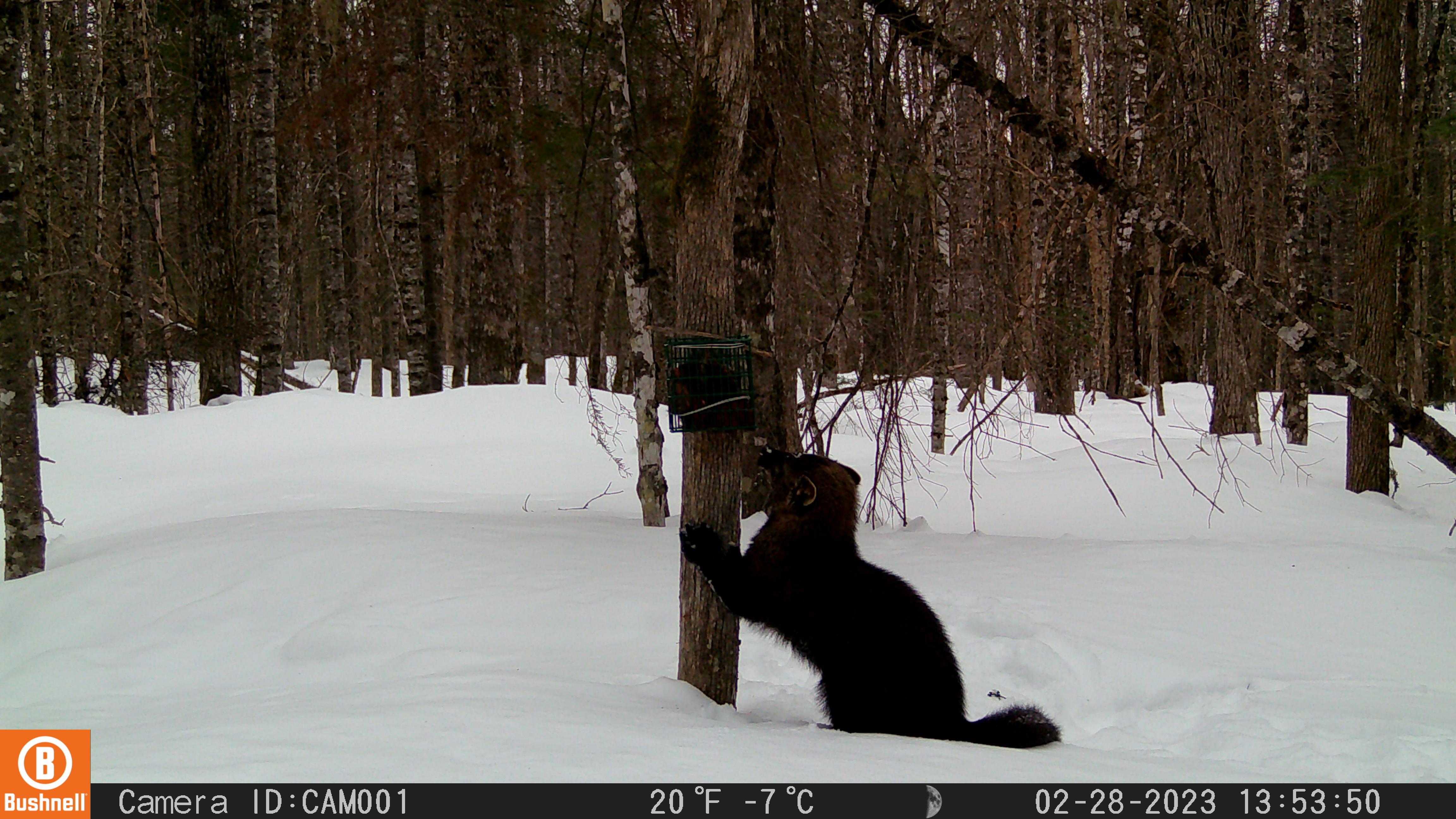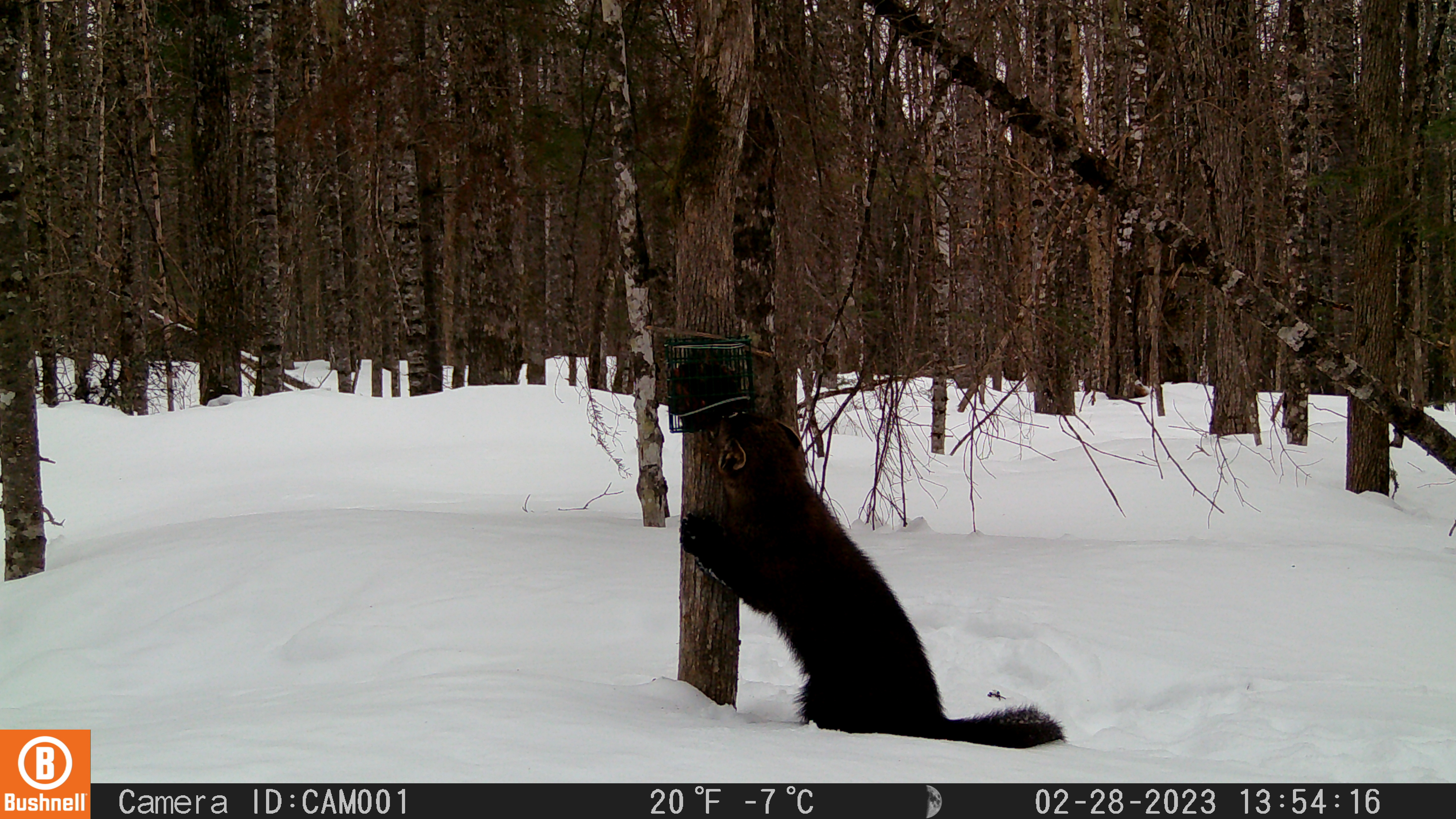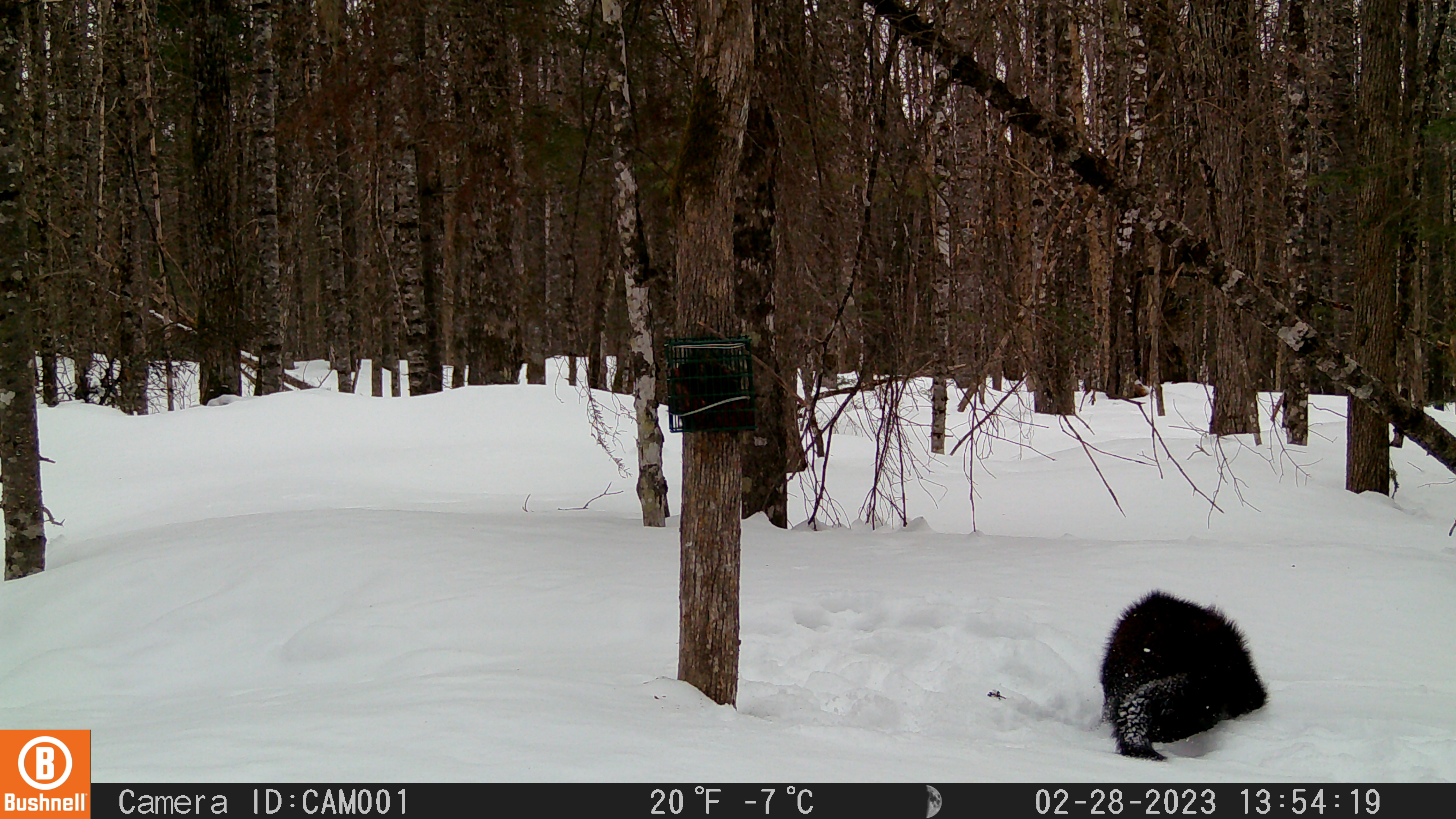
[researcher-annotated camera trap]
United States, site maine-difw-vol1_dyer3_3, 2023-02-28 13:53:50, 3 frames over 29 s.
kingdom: Animalia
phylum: Chordata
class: Mammalia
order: Carnivora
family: Mustelidae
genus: Pekania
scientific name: Pekania pennanti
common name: fisher